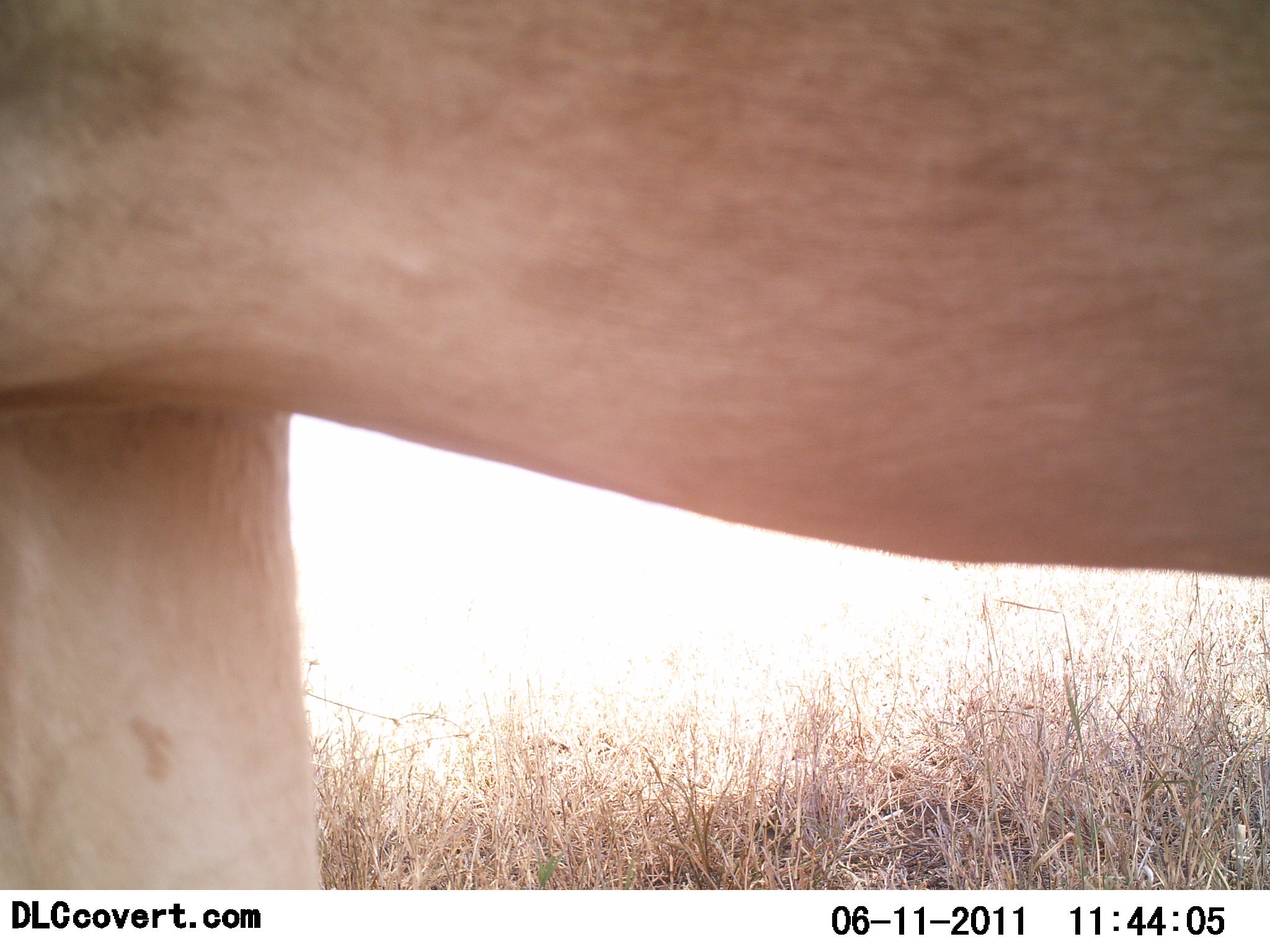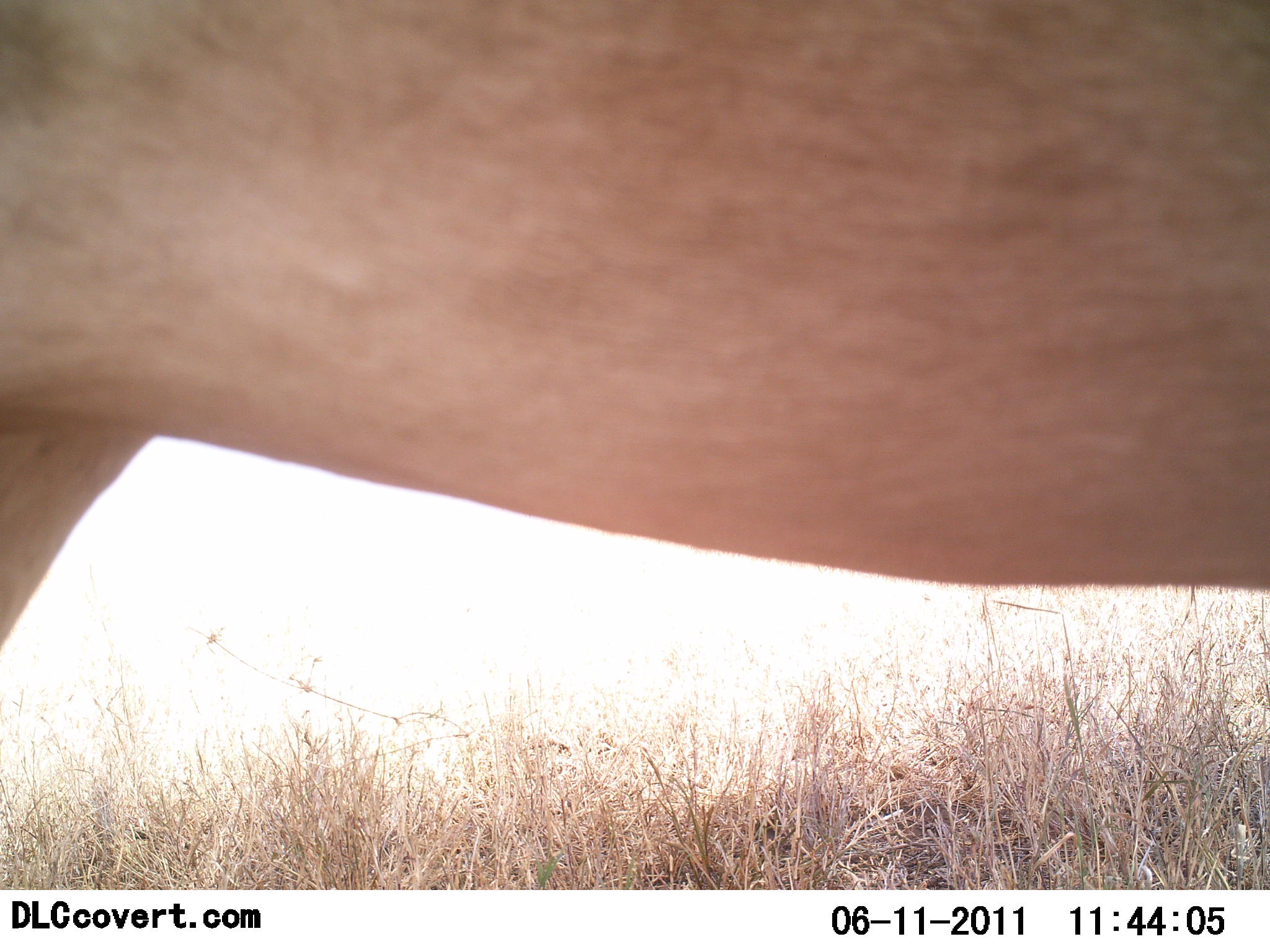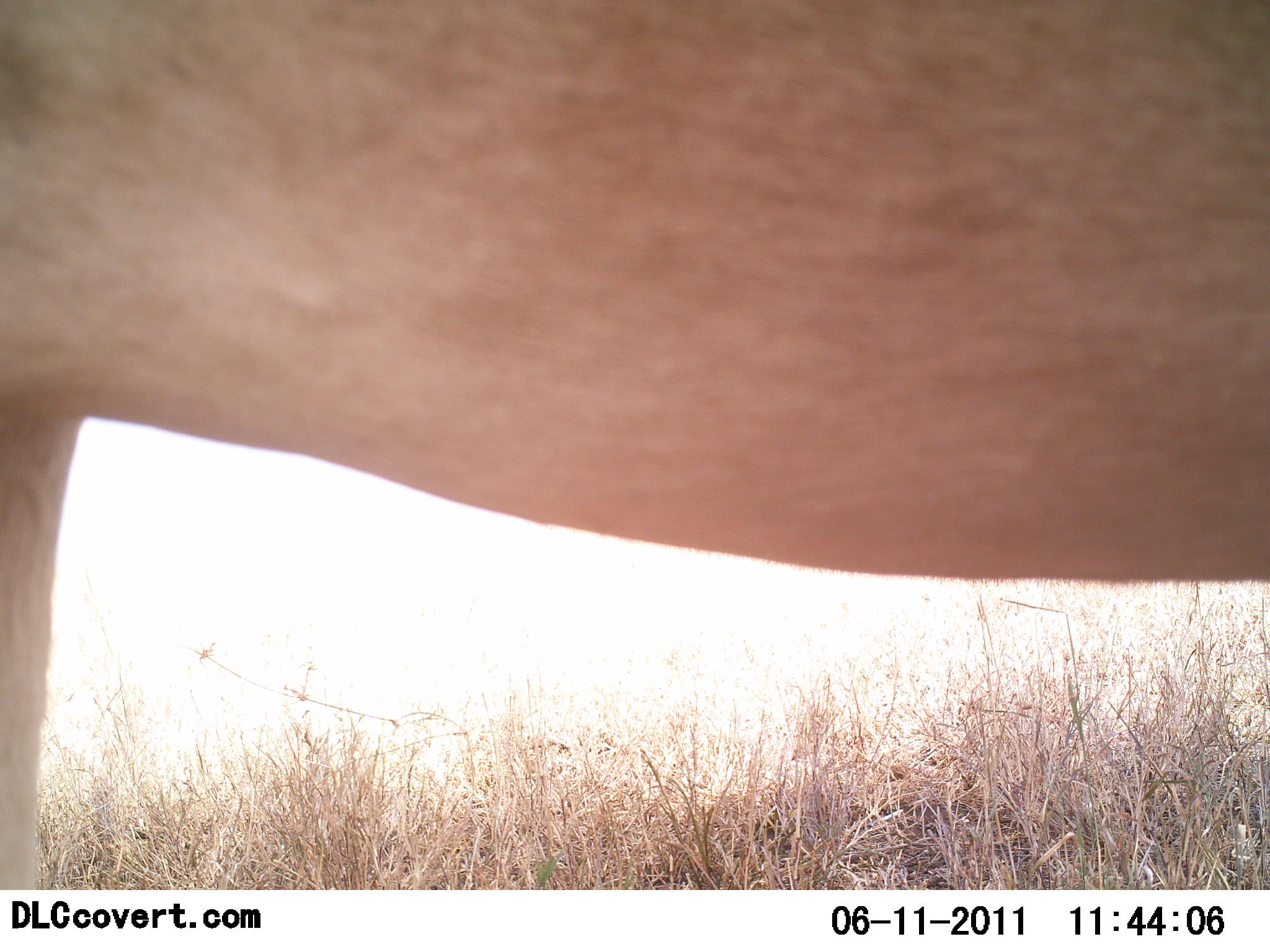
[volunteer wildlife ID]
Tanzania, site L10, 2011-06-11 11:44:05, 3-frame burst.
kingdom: Animalia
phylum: Chordata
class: Mammalia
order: Carnivora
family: Felidae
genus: Panthera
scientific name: Panthera leo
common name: lion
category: lionfemale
Lionfemale (lion) (Panthera leo), count 1. Behavior (volunteer vote fractions): standing 25%, resting 0%, moving 50%, interacting 25%. Young present (vote fraction): 0%. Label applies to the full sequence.